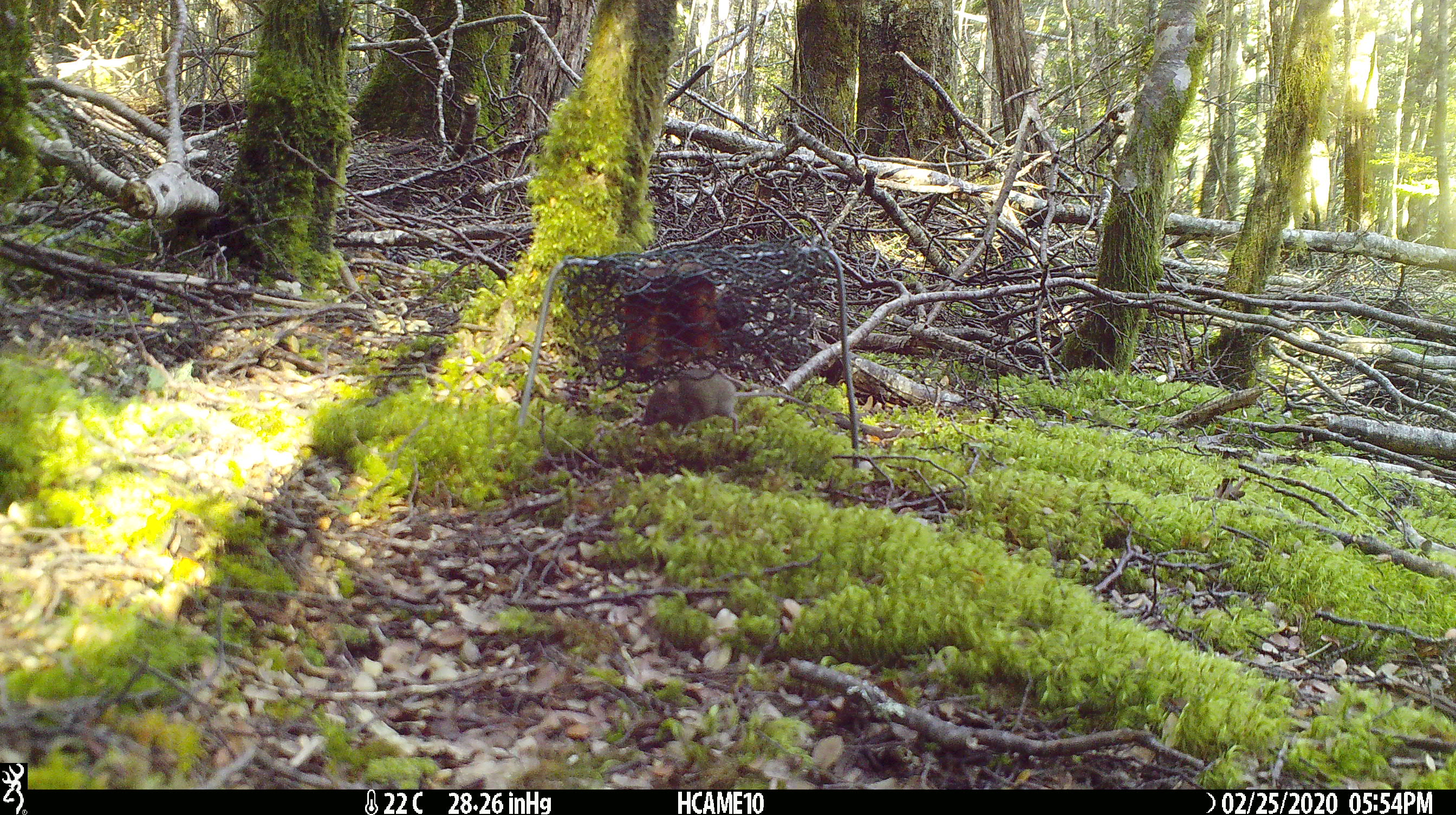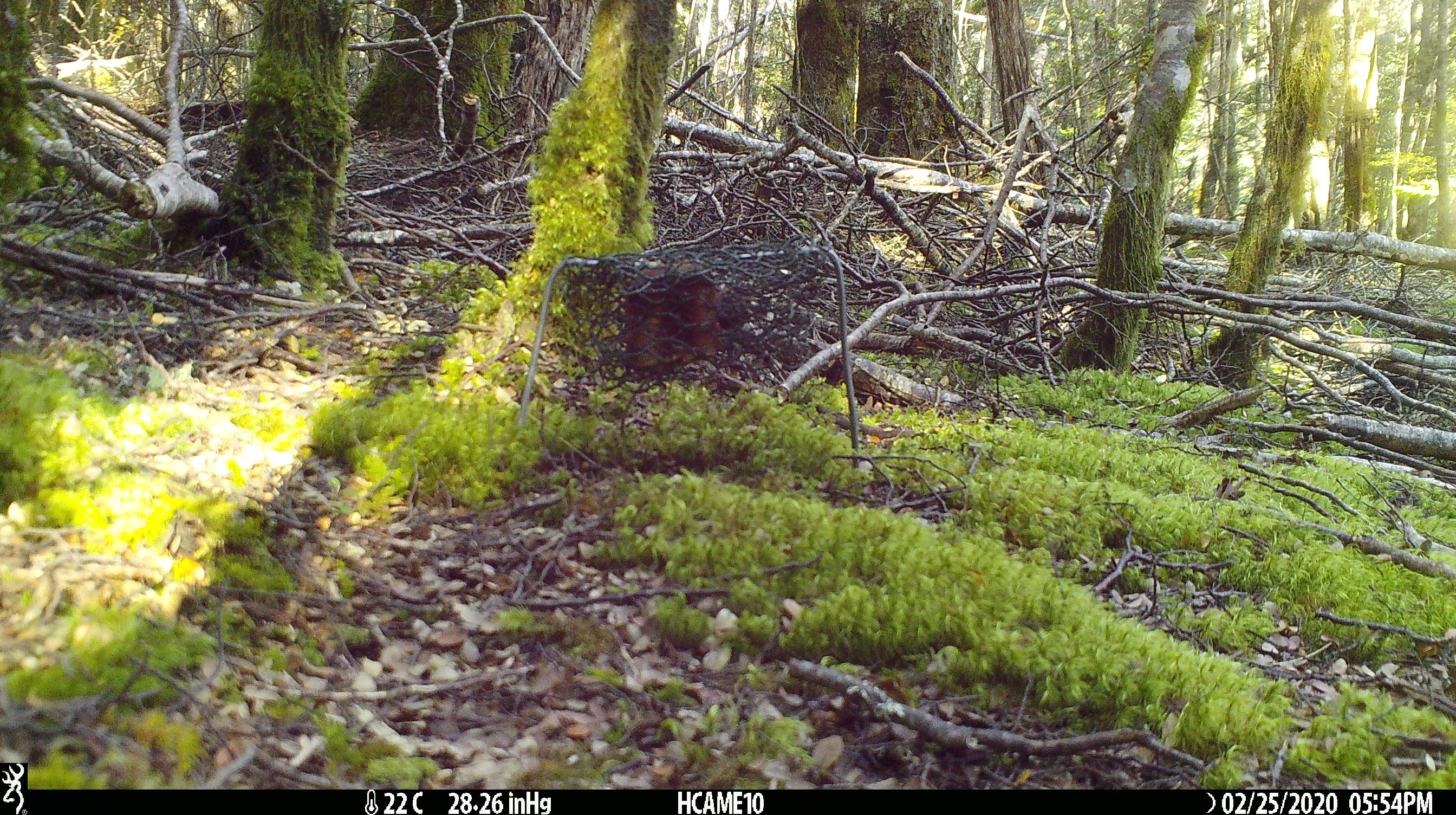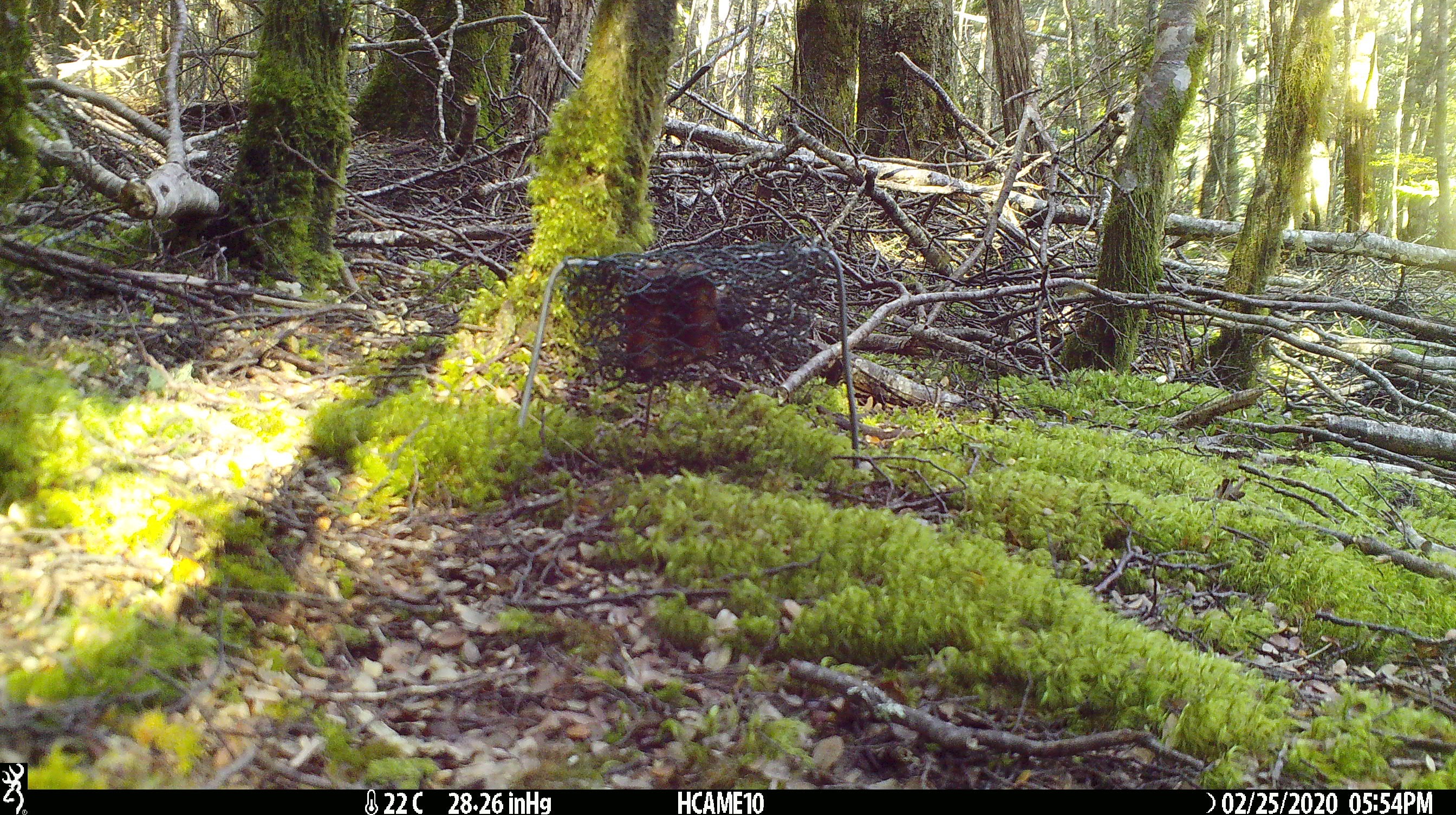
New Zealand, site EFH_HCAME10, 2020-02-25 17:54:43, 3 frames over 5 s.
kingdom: Animalia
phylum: Chordata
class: Mammalia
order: Rodentia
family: Muridae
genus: Mus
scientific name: Mus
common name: mouse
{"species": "mouse (Mus)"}